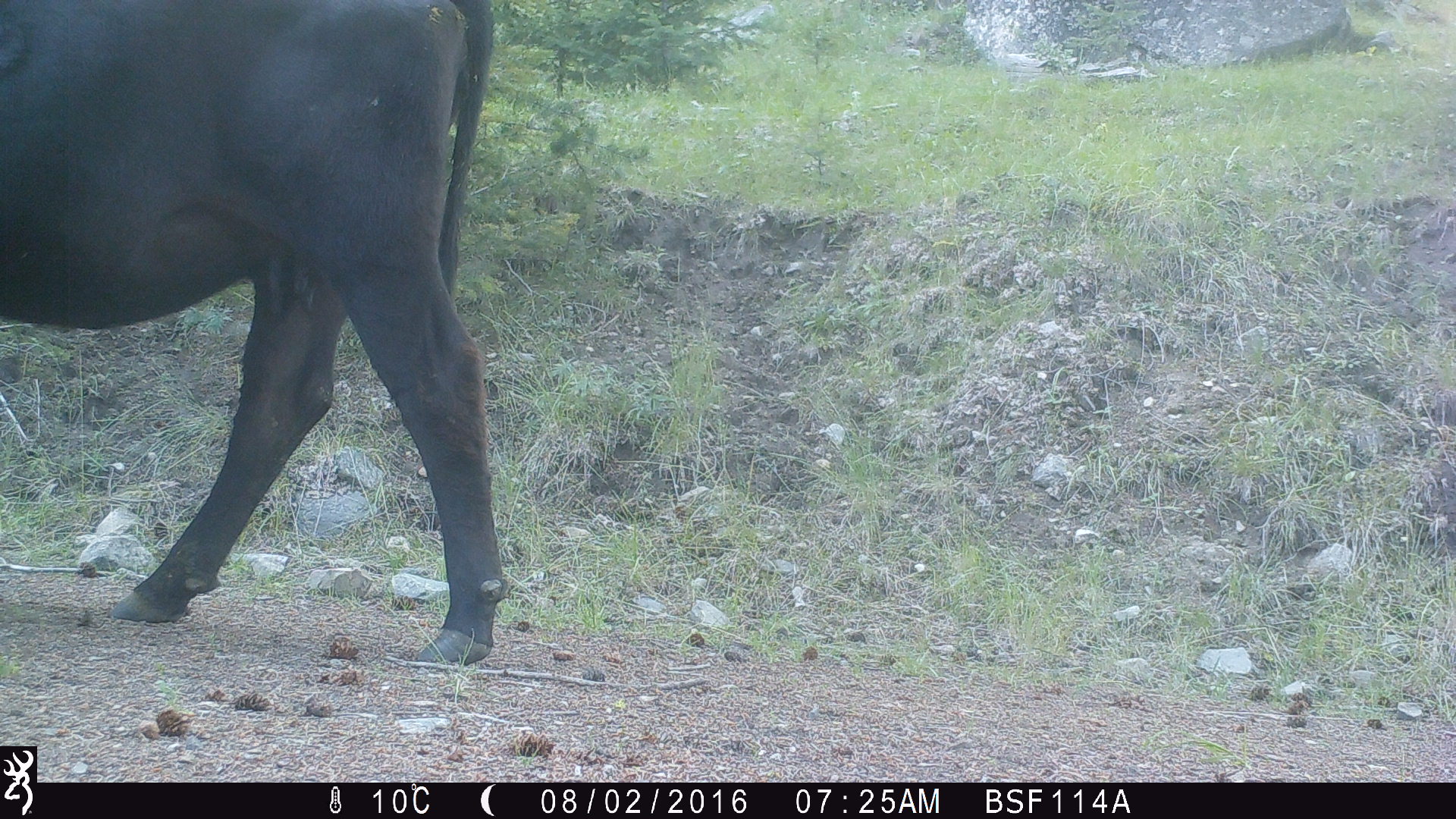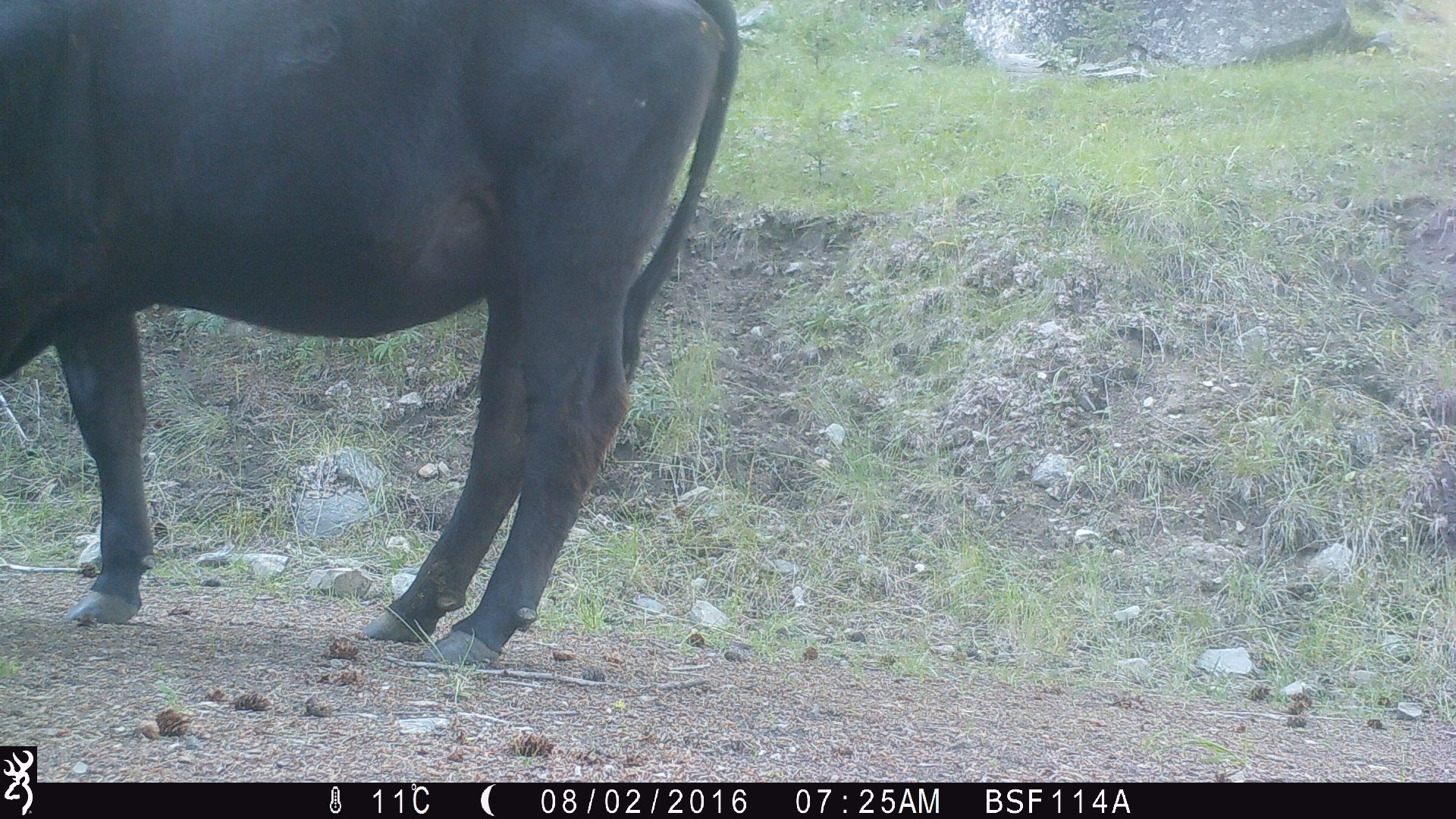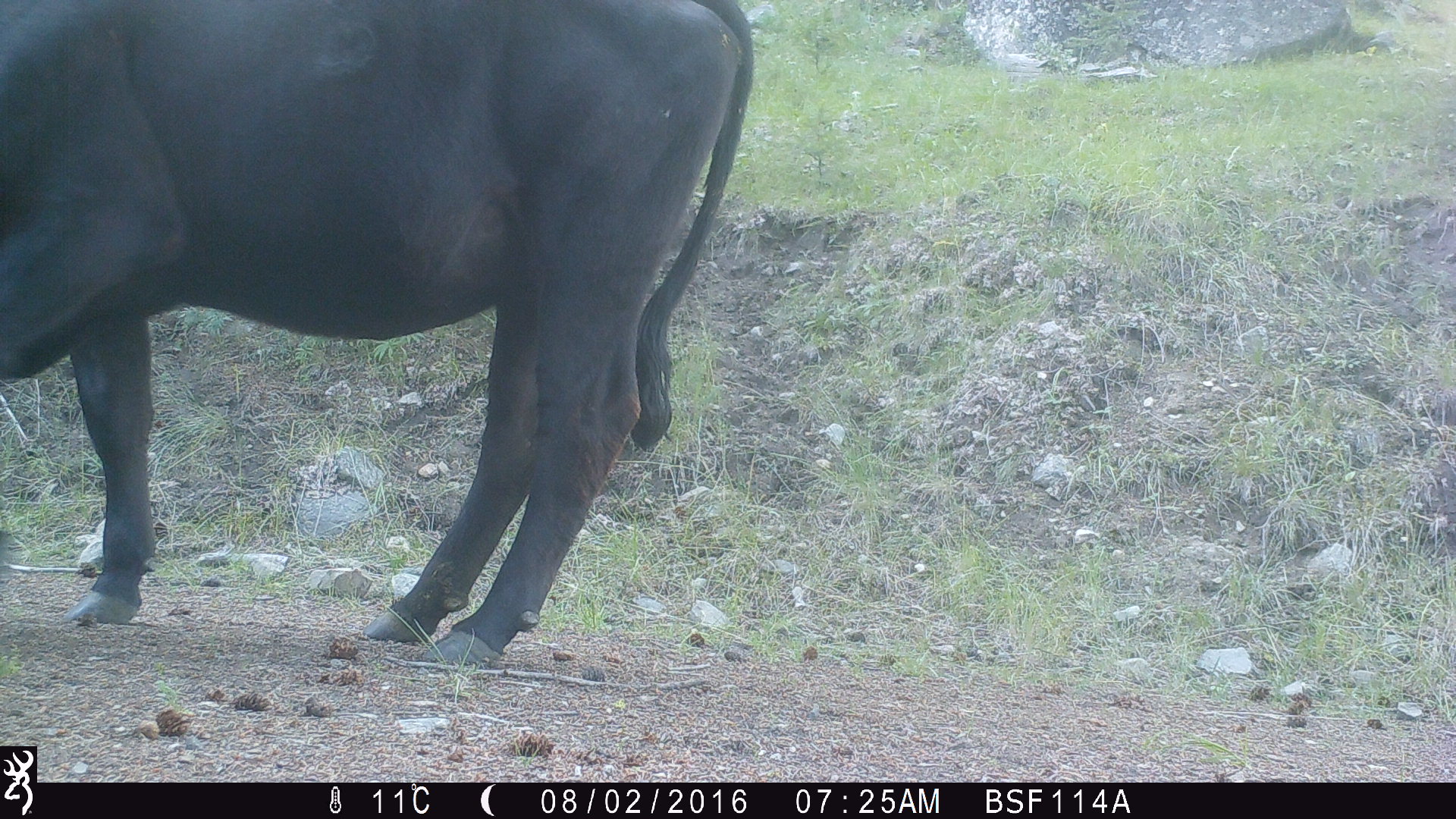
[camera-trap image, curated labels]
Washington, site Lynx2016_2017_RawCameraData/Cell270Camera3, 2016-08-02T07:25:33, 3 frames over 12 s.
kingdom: Animalia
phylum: Chordata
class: Mammalia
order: Artiodactyla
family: Bovidae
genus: Bos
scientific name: Bos taurus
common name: domestic cattle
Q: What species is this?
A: Domestic cattle (Bos taurus).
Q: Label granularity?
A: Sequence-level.